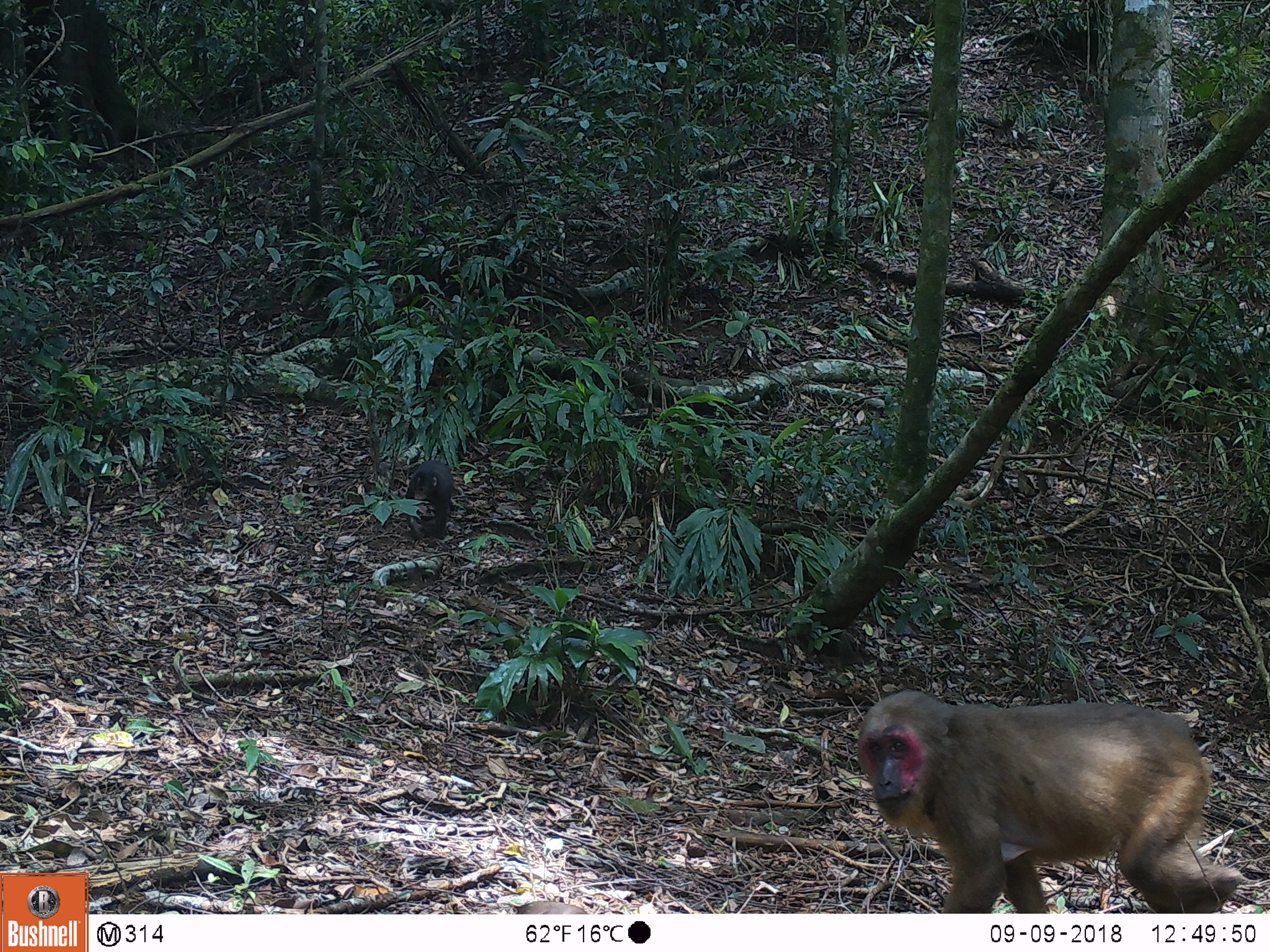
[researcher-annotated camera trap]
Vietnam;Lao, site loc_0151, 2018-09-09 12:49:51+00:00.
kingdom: Animalia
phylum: Chordata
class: Mammalia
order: Primates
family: Cercopithecidae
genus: Macaca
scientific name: Macaca arctoides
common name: stump-tailed macaque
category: stump tailed macaque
Stump tailed macaque (stump-tailed macaque) (Macaca arctoides). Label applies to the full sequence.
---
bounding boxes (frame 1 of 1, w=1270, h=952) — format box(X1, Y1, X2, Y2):
stump tailed macaque: box(857, 690, 1243, 914); box(404, 459, 453, 540)